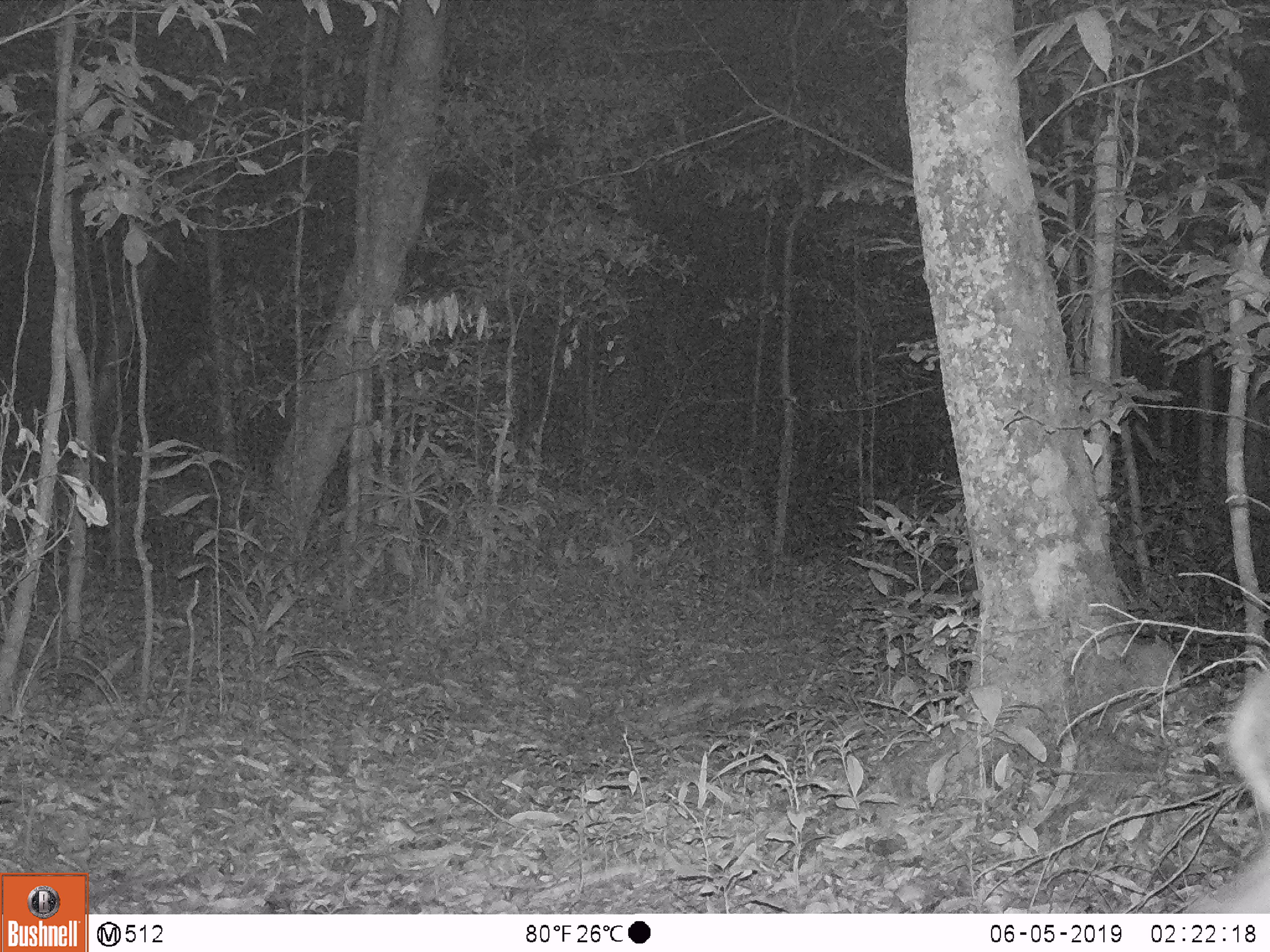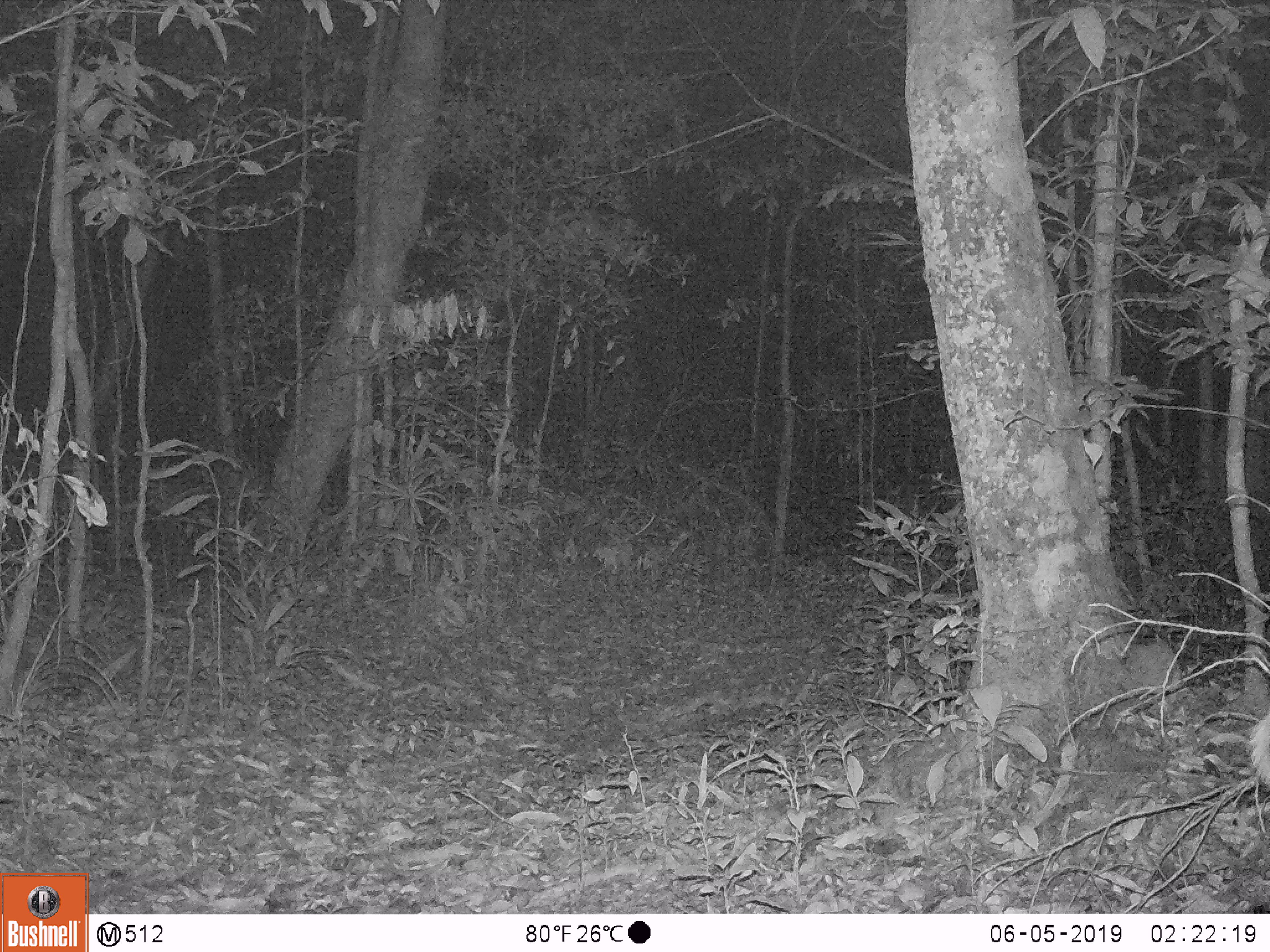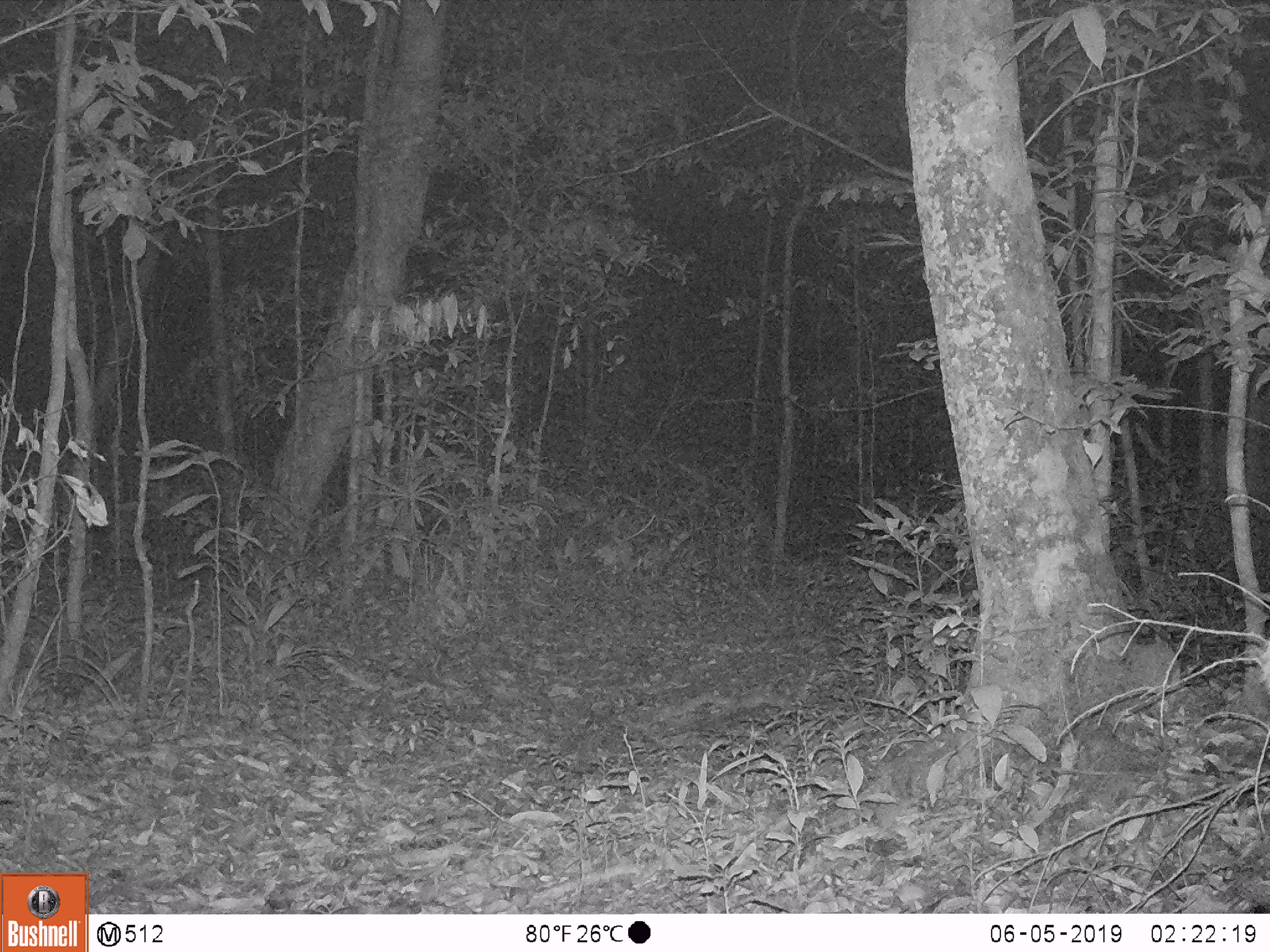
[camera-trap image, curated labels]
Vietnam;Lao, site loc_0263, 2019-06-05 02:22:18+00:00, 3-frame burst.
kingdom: Animalia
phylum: Chordata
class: Mammalia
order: Artiodactyla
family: Cervidae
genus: Muntiacus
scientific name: Muntiacus vuquangensis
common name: large-antlered muntjac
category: large antlered muntjac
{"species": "large antlered muntjac (large-antlered muntjac) (Muntiacus vuquangensis)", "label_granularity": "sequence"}